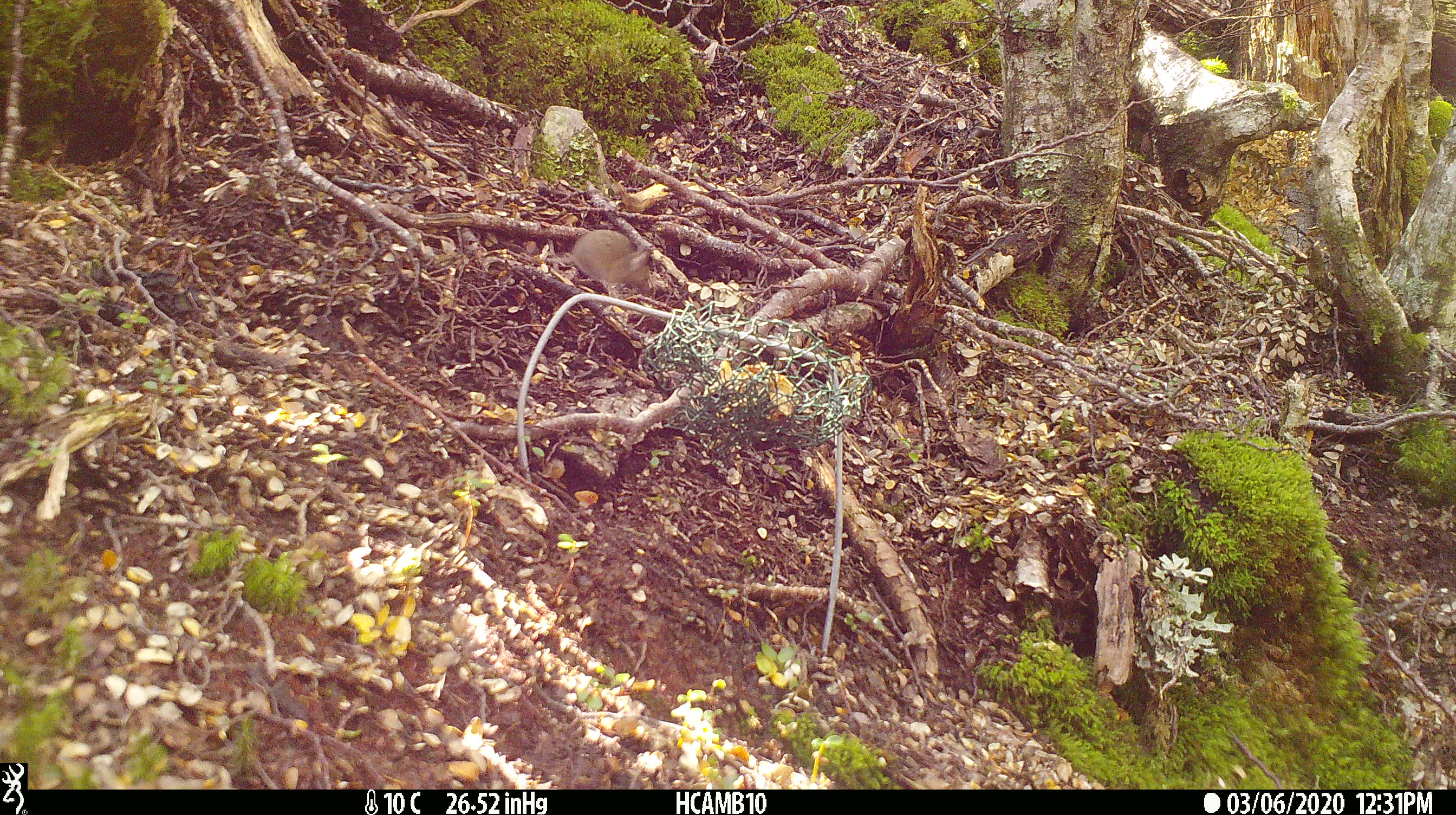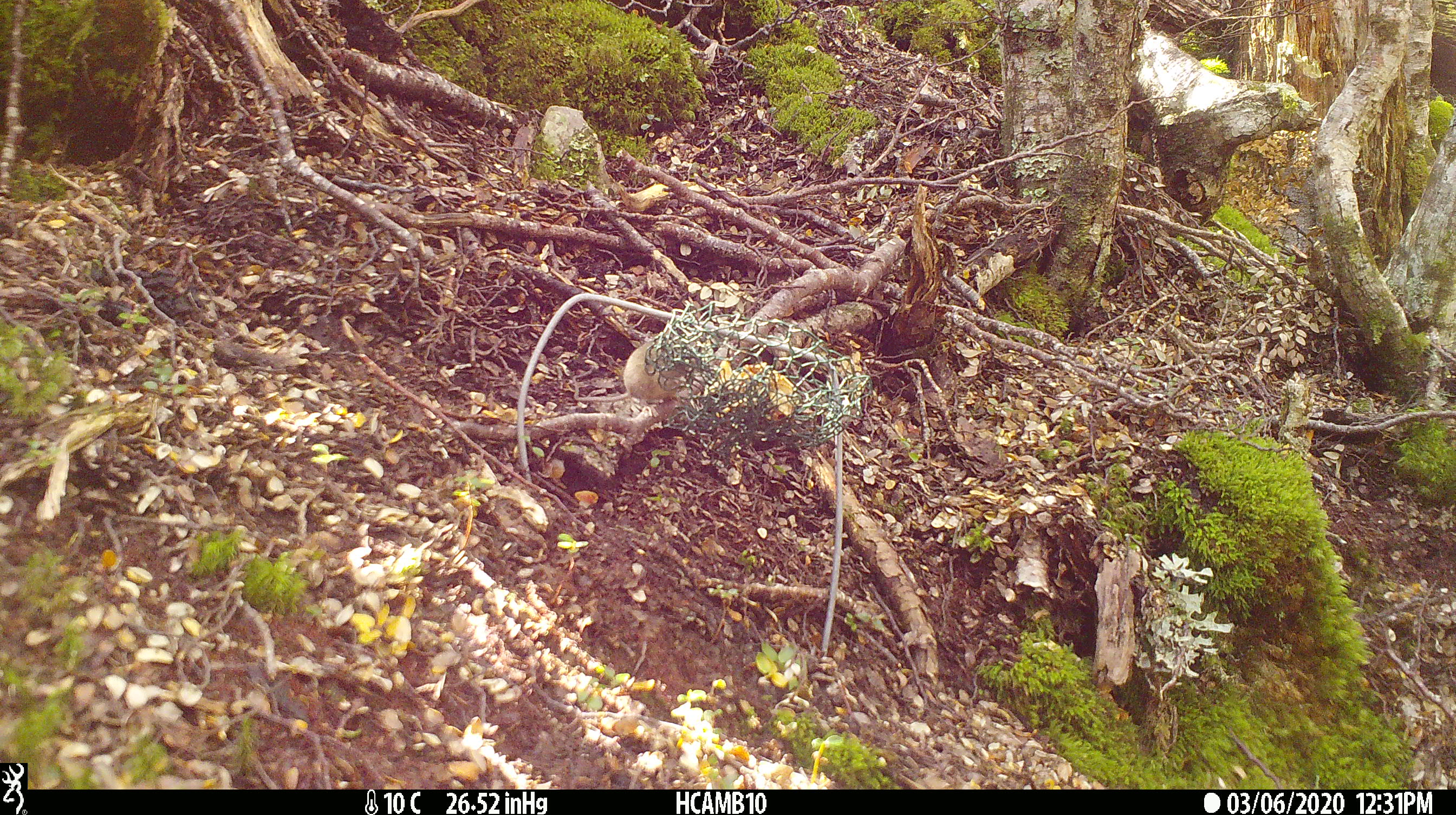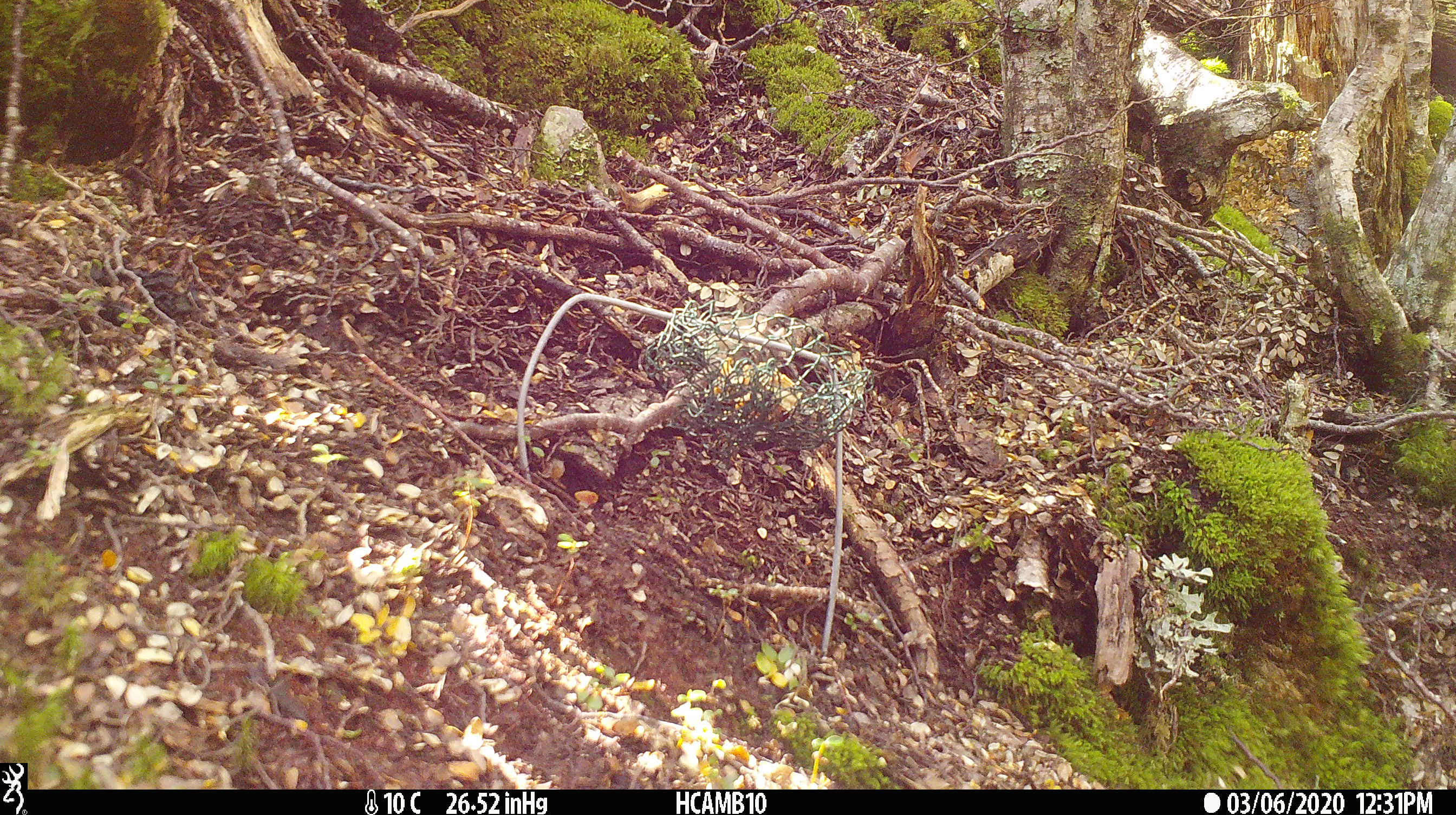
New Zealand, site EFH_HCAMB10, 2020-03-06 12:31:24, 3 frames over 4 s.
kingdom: Animalia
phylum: Chordata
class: Mammalia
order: Rodentia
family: Muridae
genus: Mus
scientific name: Mus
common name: mouse